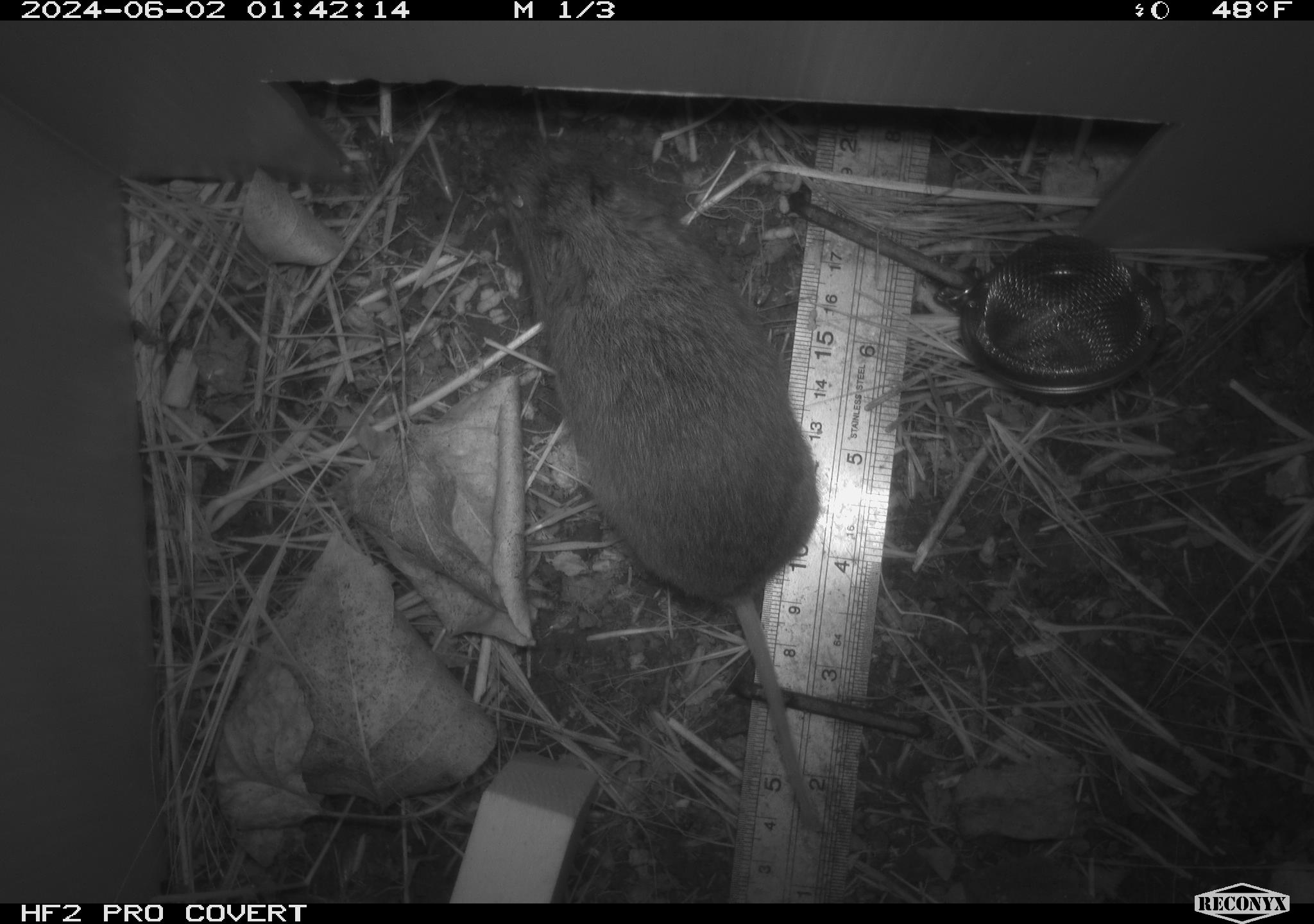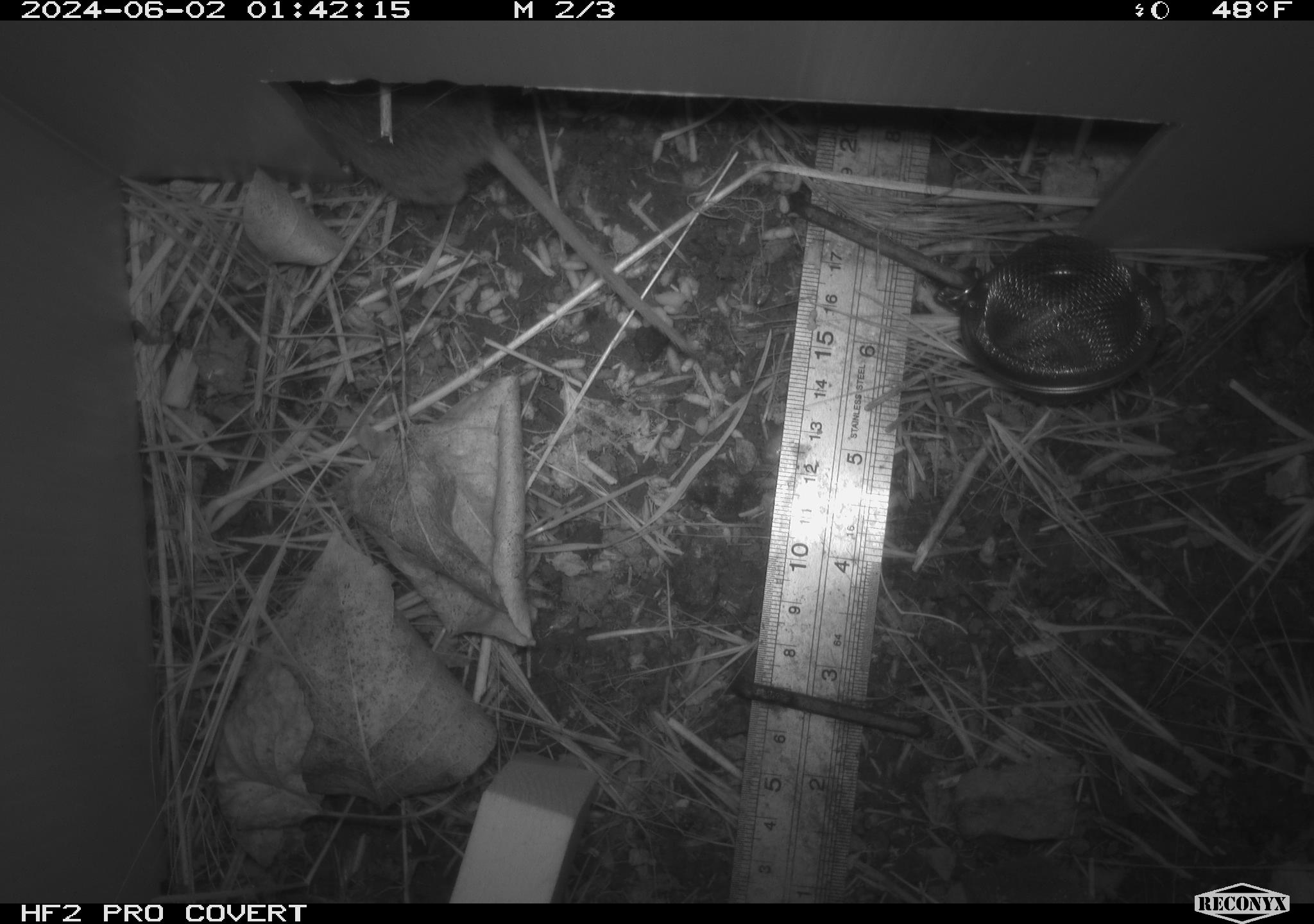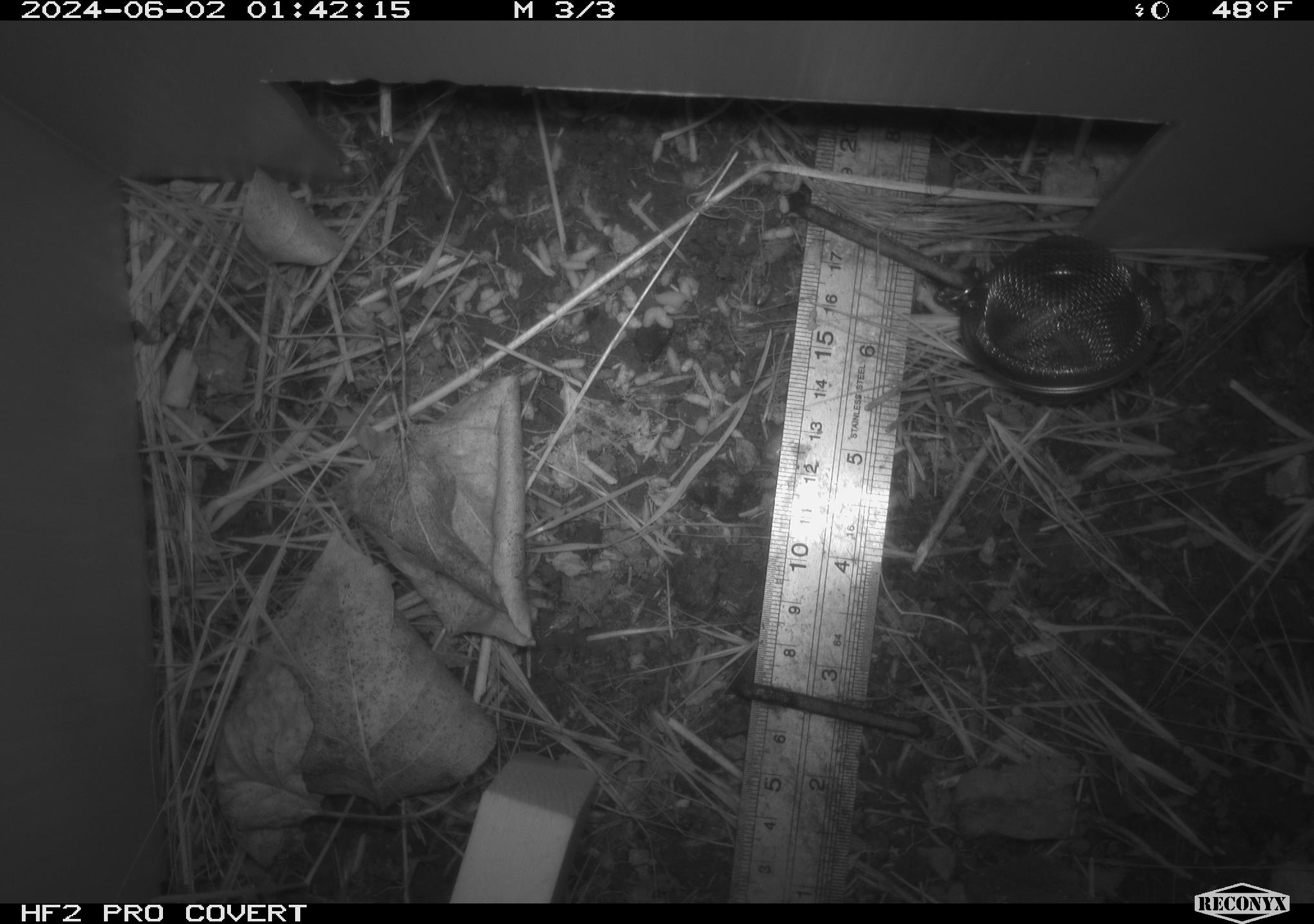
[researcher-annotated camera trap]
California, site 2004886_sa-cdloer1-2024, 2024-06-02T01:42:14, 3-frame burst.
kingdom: Animalia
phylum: Chordata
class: Mammalia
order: Rodentia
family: Cricetidae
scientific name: Arvicolinae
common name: voles, lemmings, and muskrats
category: arvicolinae subfamily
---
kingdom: Animalia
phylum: Chordata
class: Mammalia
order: Rodentia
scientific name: Rodentia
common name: mouse species